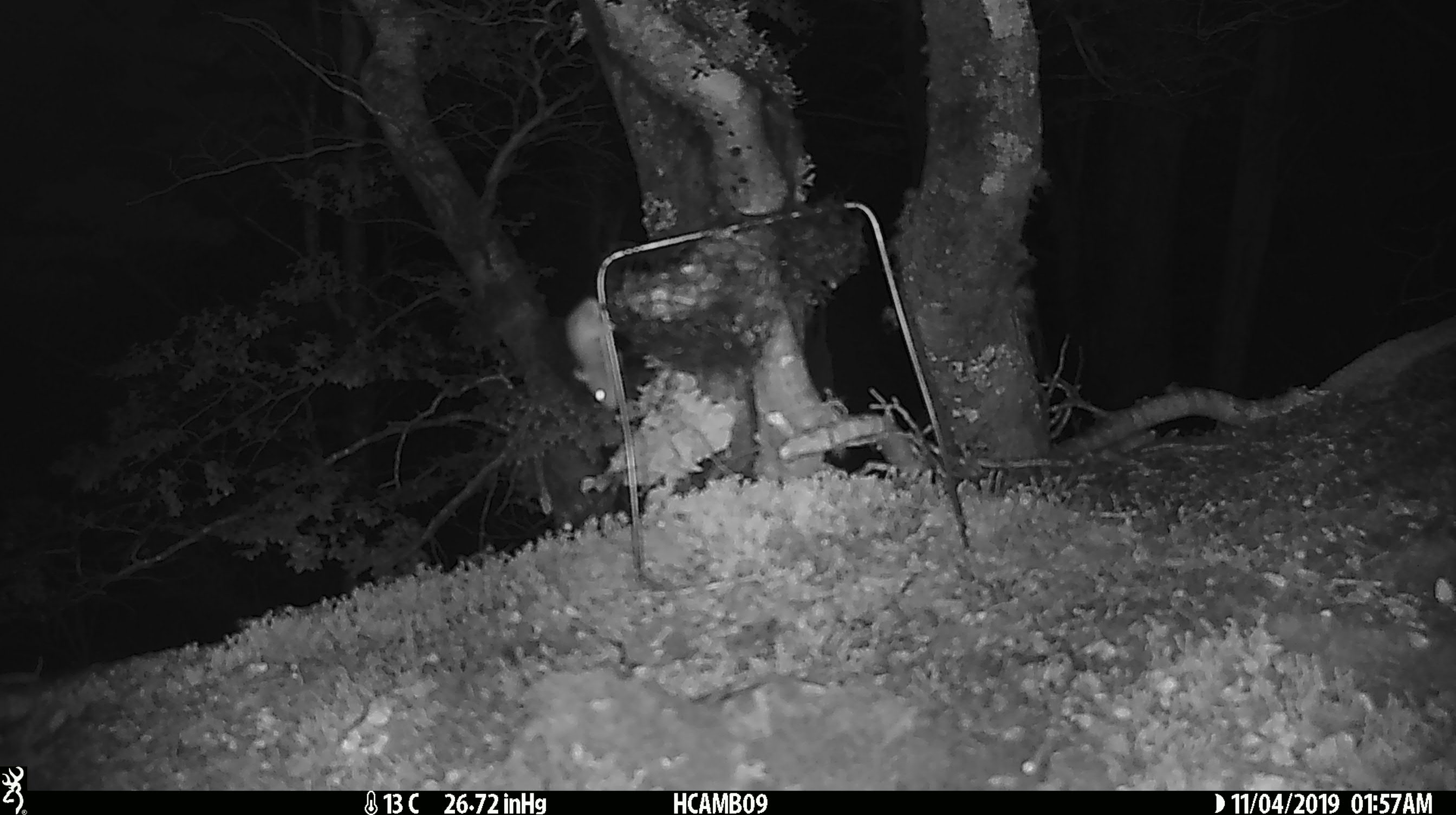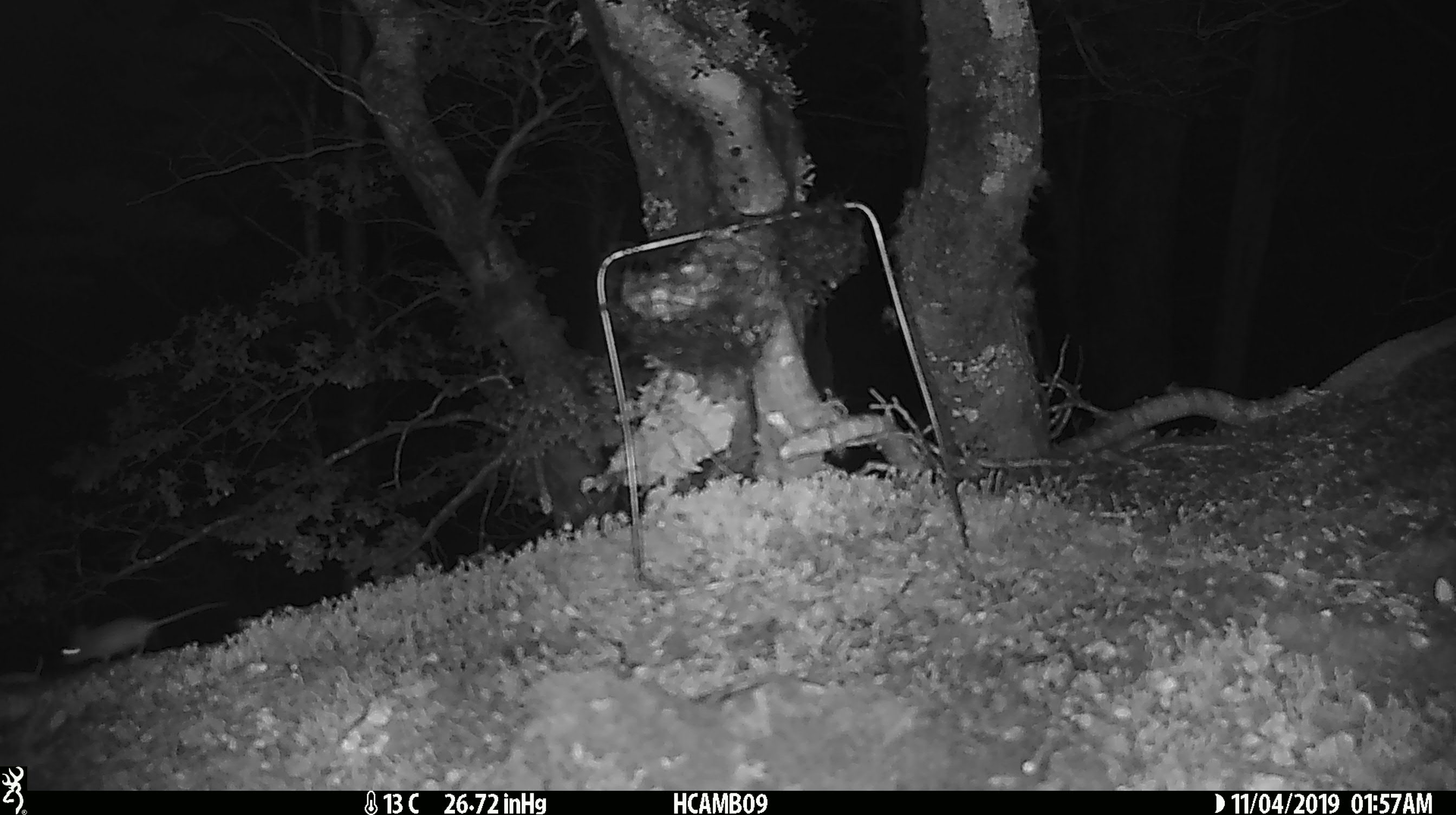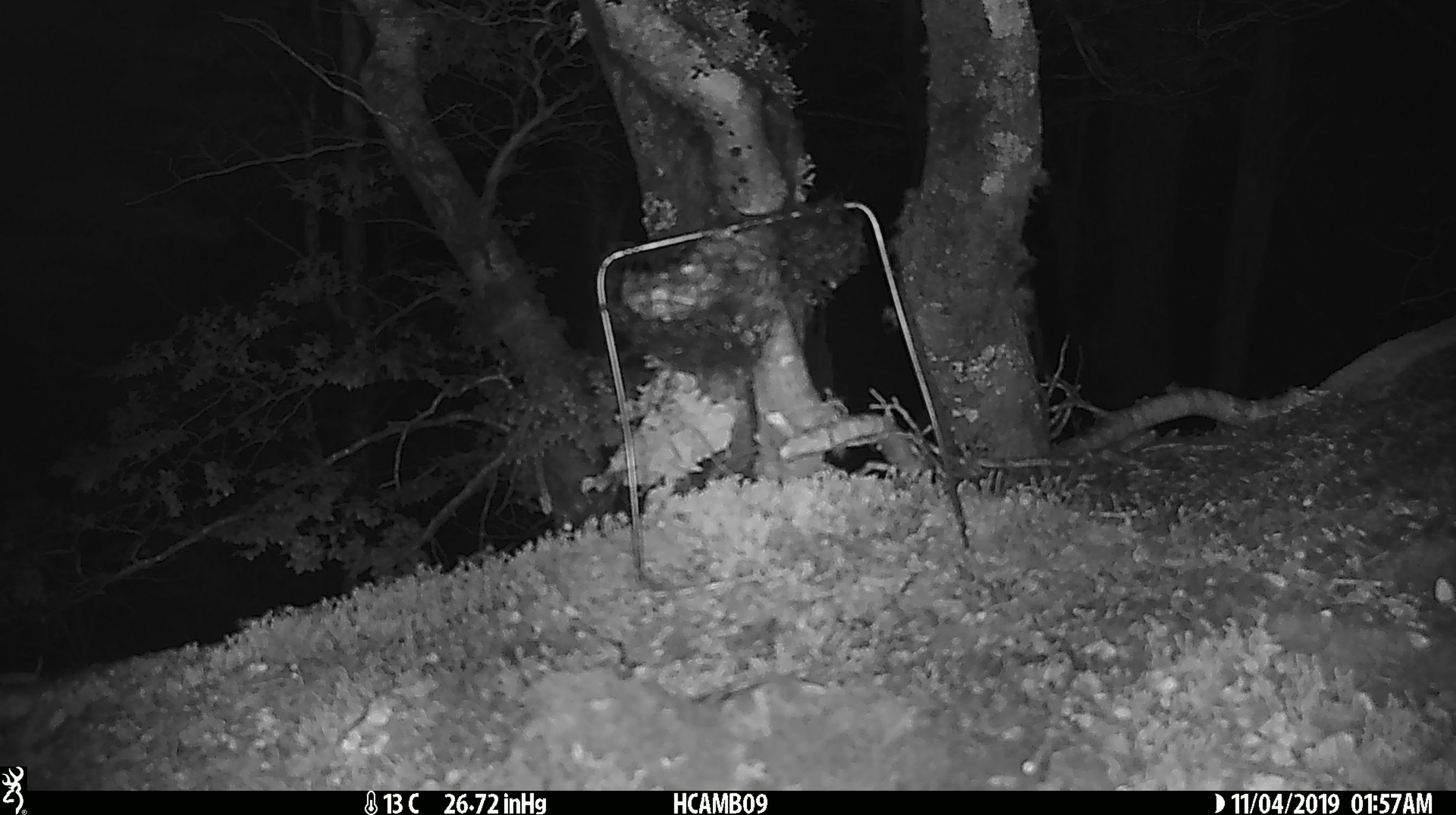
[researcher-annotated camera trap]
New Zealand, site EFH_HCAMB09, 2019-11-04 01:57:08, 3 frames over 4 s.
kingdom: Animalia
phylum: Chordata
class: Mammalia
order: Rodentia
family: Muridae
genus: Mus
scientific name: Mus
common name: mouse